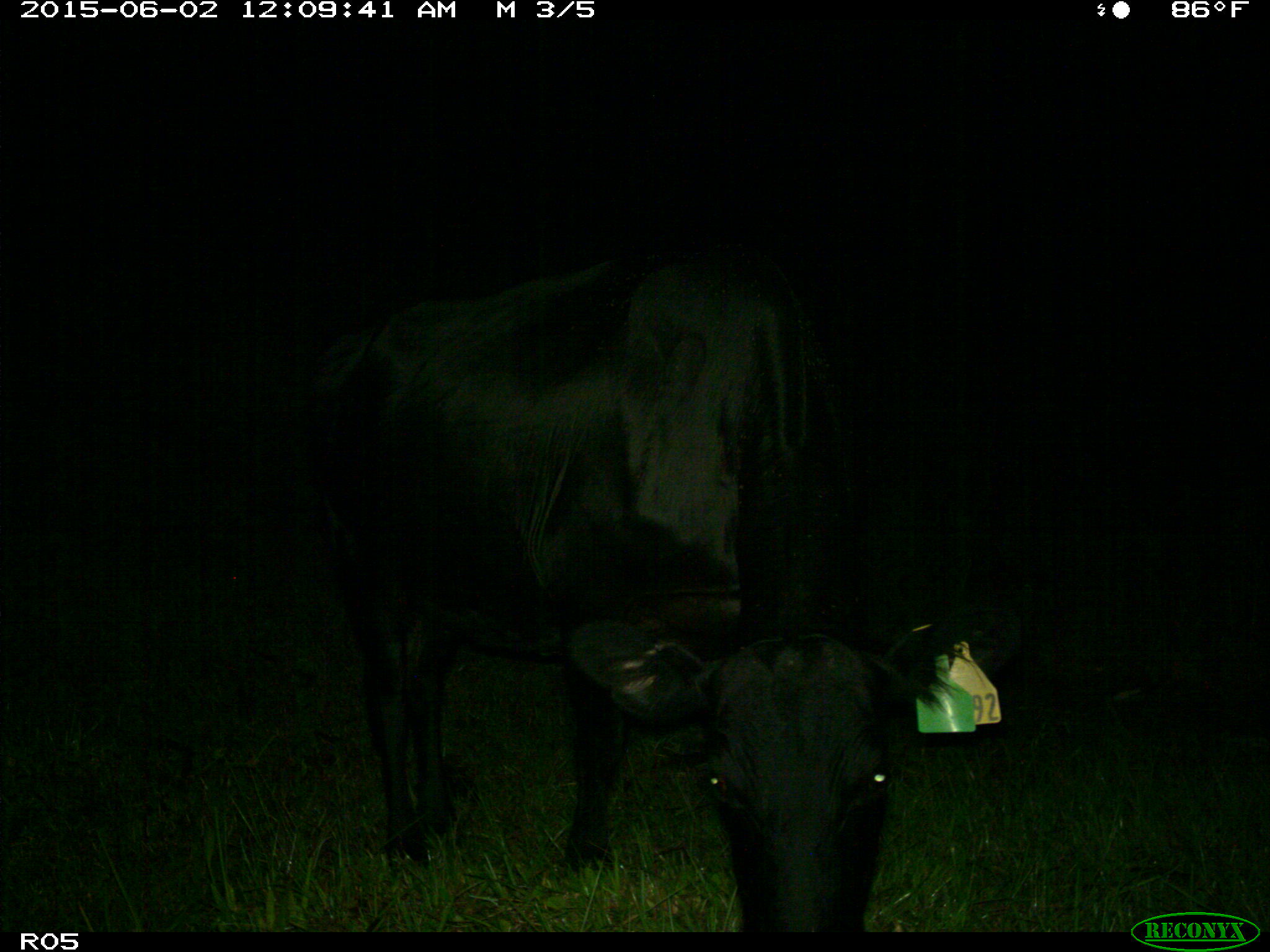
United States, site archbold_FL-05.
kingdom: Animalia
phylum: Chordata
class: Mammalia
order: Artiodactyla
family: Bovidae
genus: Bos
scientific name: Bos taurus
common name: domestic cow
Bos taurus (domestic cow).